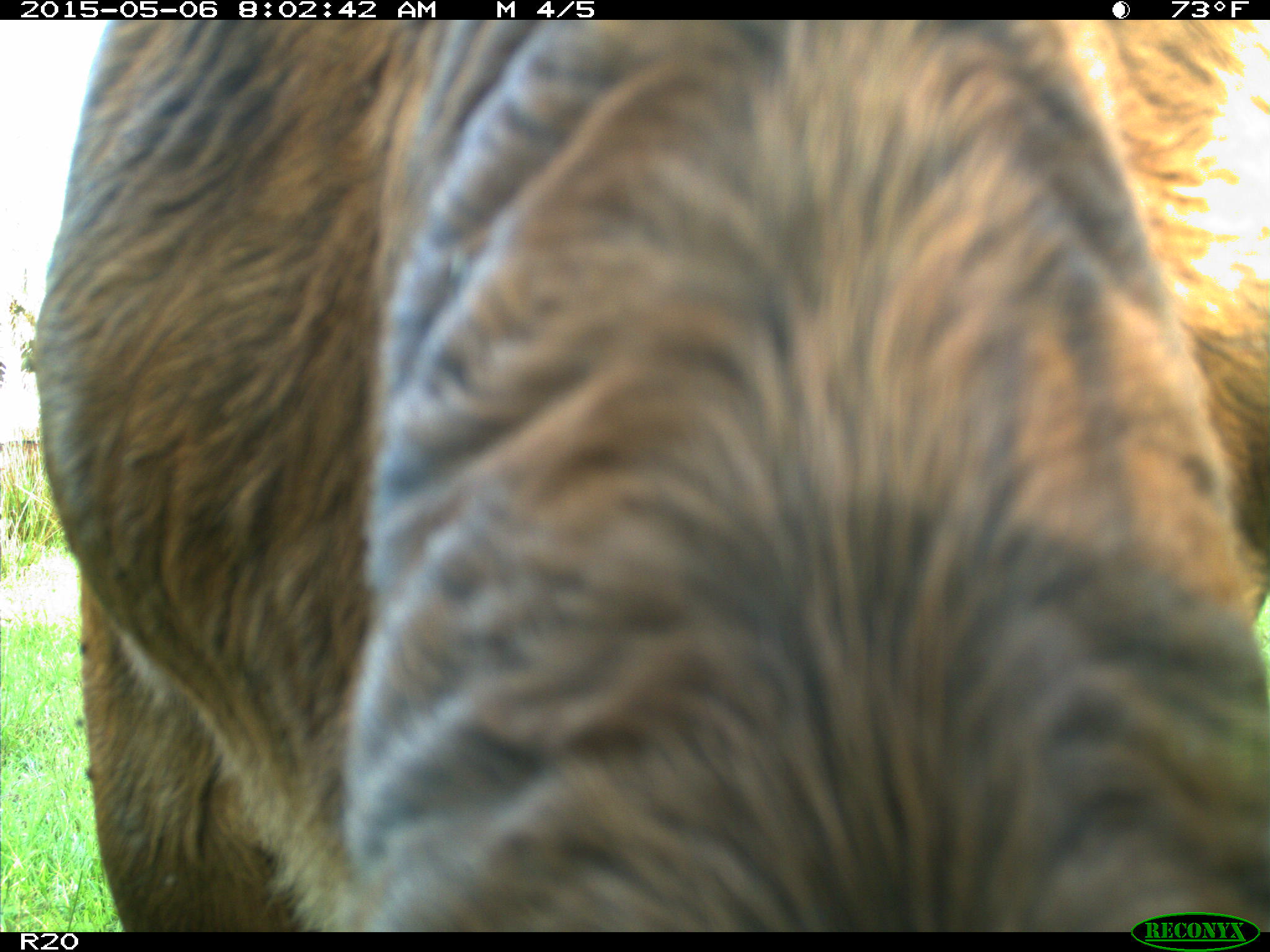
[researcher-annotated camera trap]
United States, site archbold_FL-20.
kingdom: Animalia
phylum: Chordata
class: Mammalia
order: Artiodactyla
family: Bovidae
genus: Bos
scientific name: Bos taurus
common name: domestic cow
Bos taurus (domestic cow).